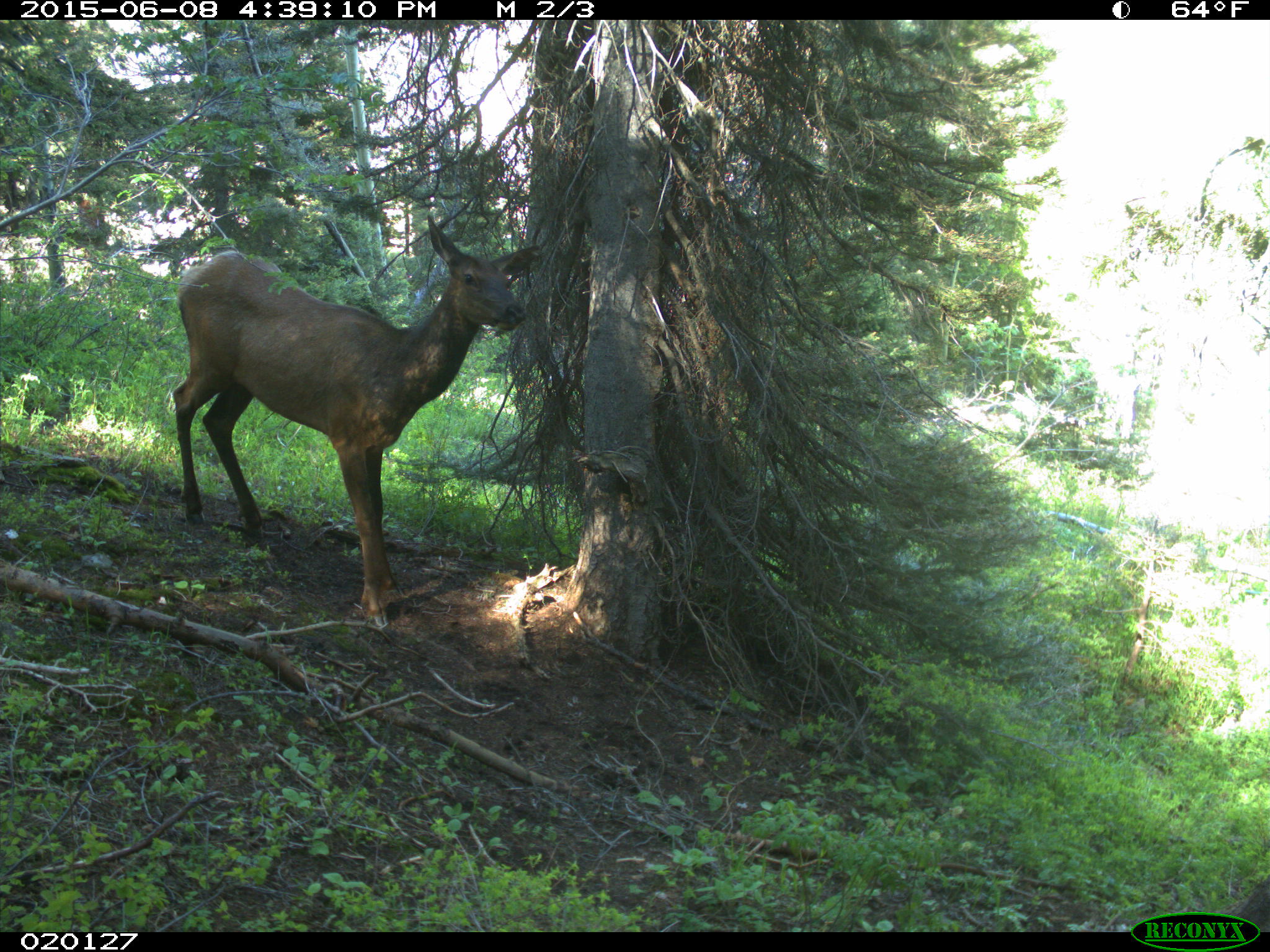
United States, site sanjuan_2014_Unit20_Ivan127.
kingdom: Animalia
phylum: Chordata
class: Mammalia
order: Artiodactyla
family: Cervidae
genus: Cervus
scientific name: Cervus elaphus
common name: red deer